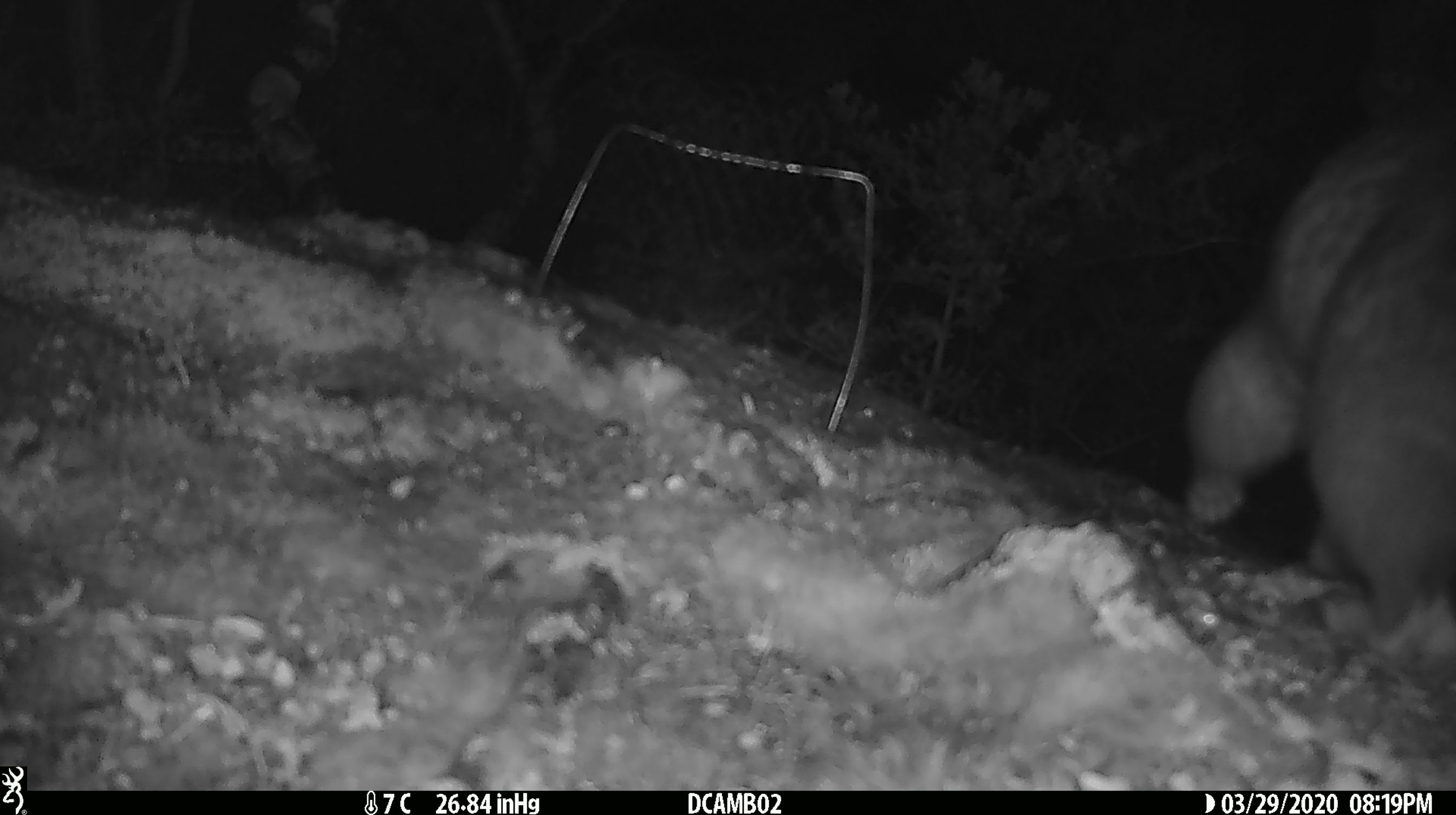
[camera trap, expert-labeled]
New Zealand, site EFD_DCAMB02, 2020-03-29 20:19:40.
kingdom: Animalia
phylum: Chordata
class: Mammalia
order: Diprotodontia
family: Phalangeridae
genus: Trichosurus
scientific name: Trichosurus vulpecula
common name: common brushtail possum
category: possum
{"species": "possum (common brushtail possum) (Trichosurus vulpecula)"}